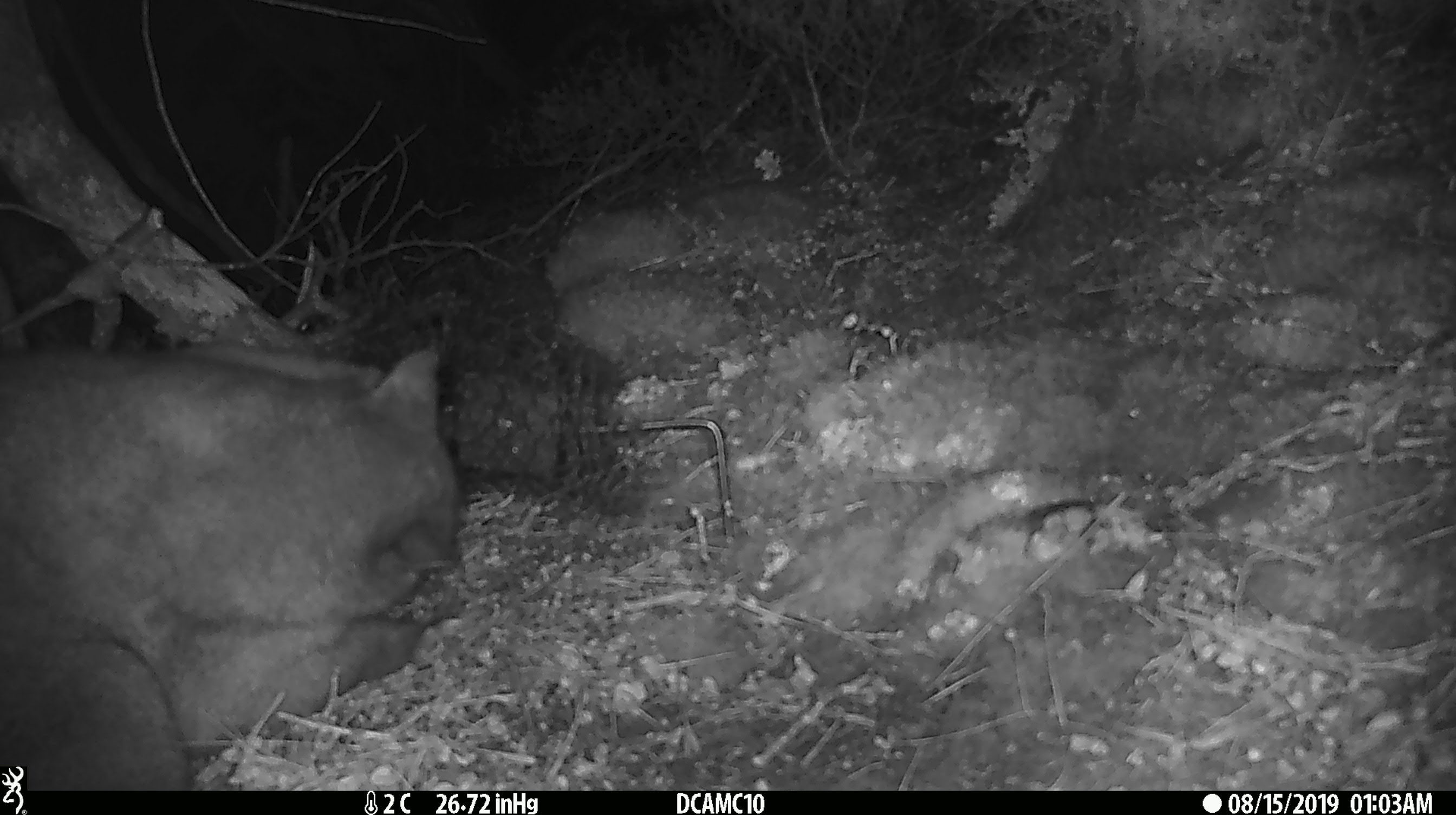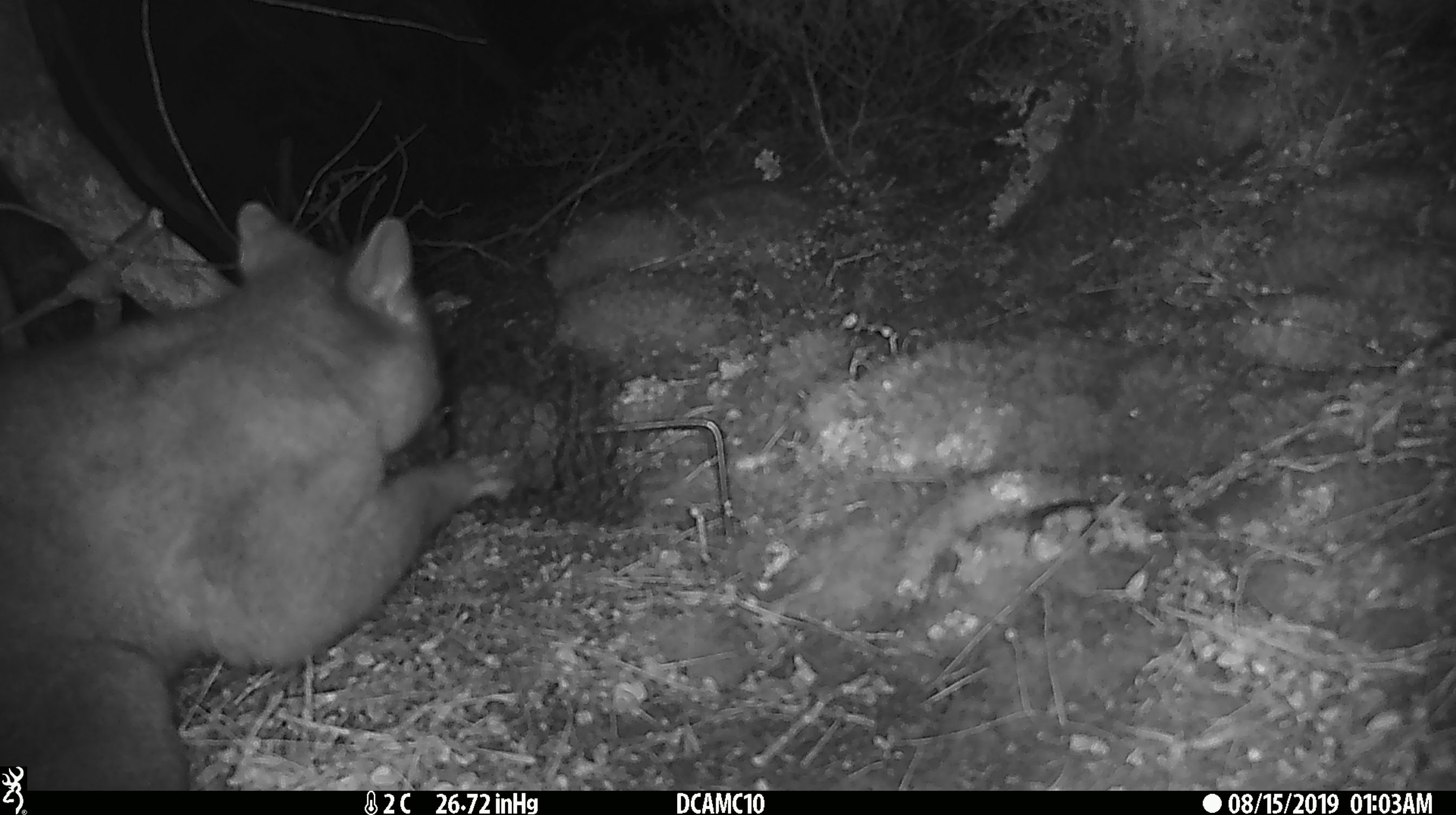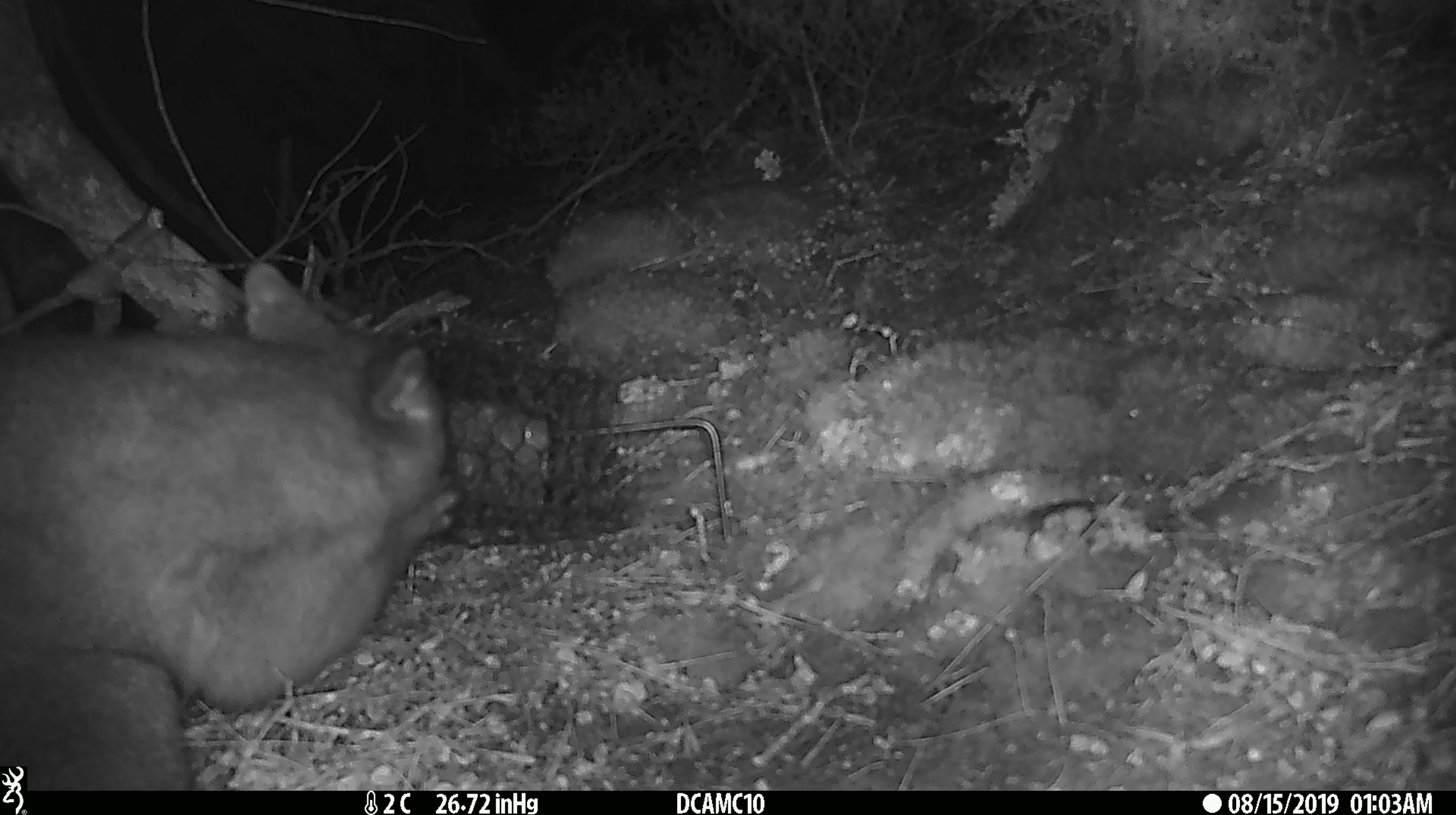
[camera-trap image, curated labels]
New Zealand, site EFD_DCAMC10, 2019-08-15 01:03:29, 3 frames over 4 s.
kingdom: Animalia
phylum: Chordata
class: Mammalia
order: Diprotodontia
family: Phalangeridae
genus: Trichosurus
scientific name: Trichosurus vulpecula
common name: common brushtail possum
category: possum